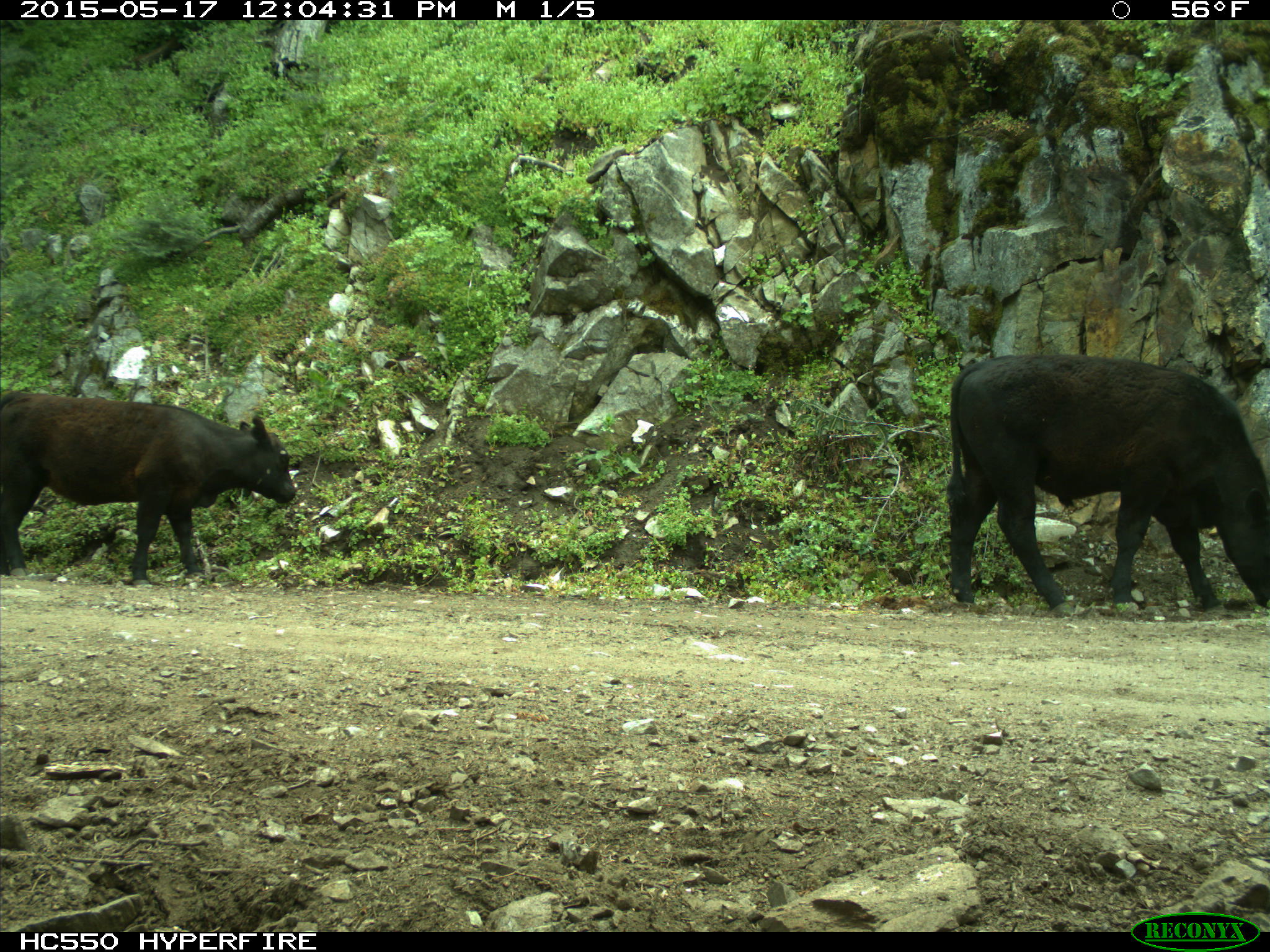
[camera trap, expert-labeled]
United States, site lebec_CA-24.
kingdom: Animalia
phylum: Chordata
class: Mammalia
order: Artiodactyla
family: Bovidae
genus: Bos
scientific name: Bos taurus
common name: domestic cow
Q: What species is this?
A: Bos taurus (domestic cow).